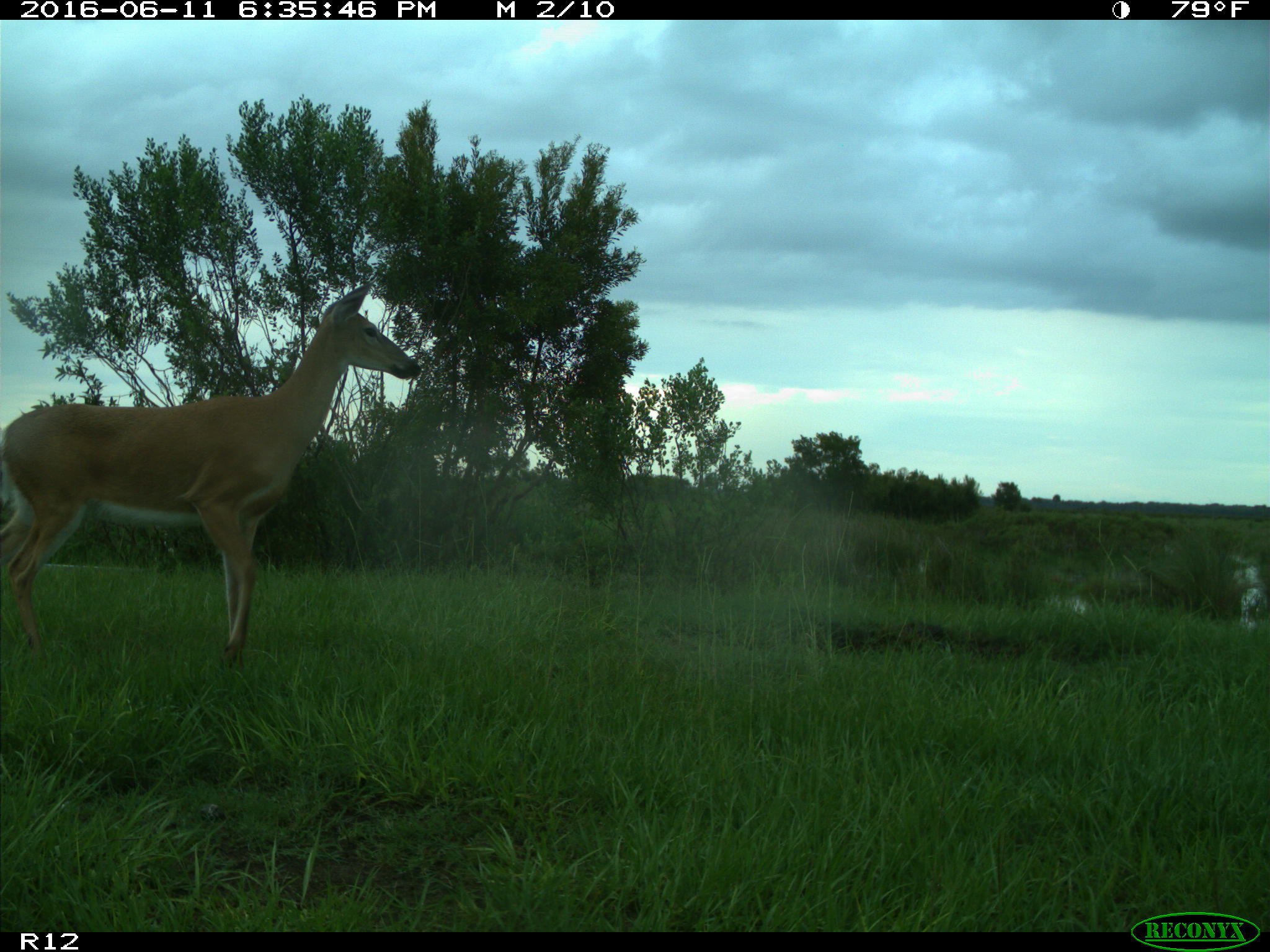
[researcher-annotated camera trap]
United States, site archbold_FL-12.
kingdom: Animalia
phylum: Chordata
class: Mammalia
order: Artiodactyla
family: Cervidae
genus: Odocoileus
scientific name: Odocoileus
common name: deer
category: unidentified deer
Unidentified deer (deer) (Odocoileus).